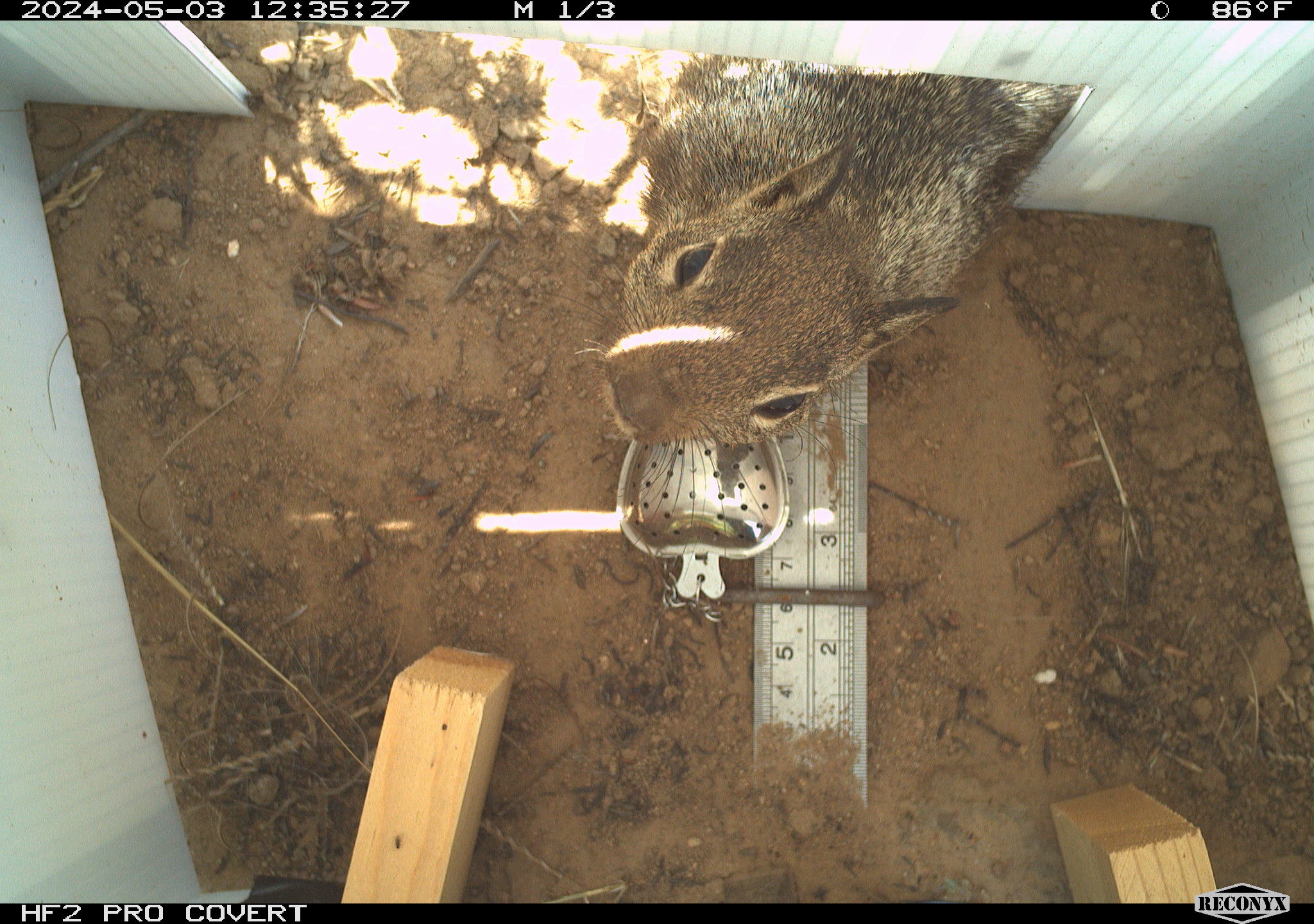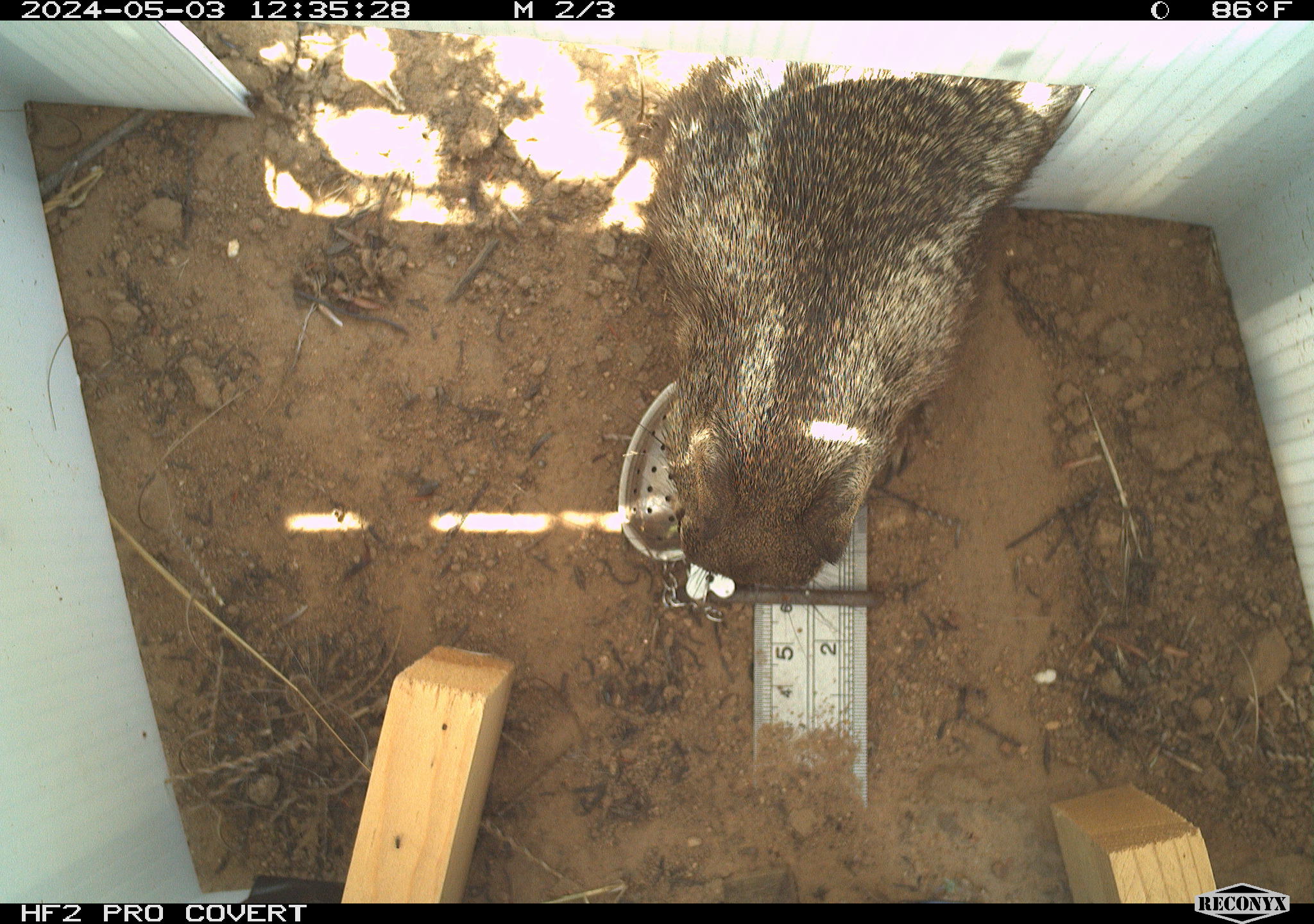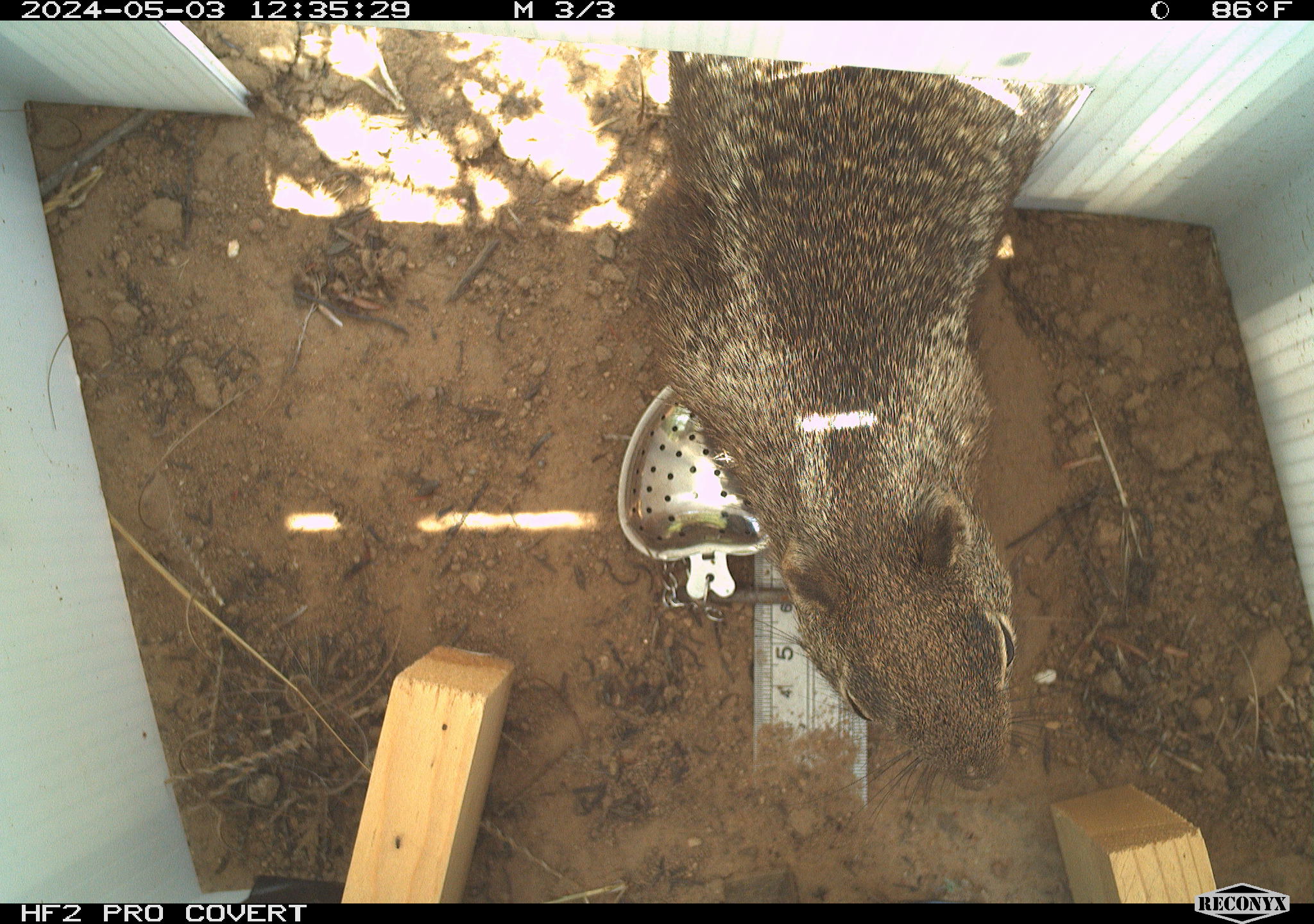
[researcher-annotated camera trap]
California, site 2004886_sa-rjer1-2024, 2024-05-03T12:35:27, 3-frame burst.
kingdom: Animalia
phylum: Chordata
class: Mammalia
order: Rodentia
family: Sciuridae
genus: Otospermophilus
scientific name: Otospermophilus beecheyi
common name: california ground squirrel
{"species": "california ground squirrel (Otospermophilus beecheyi)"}